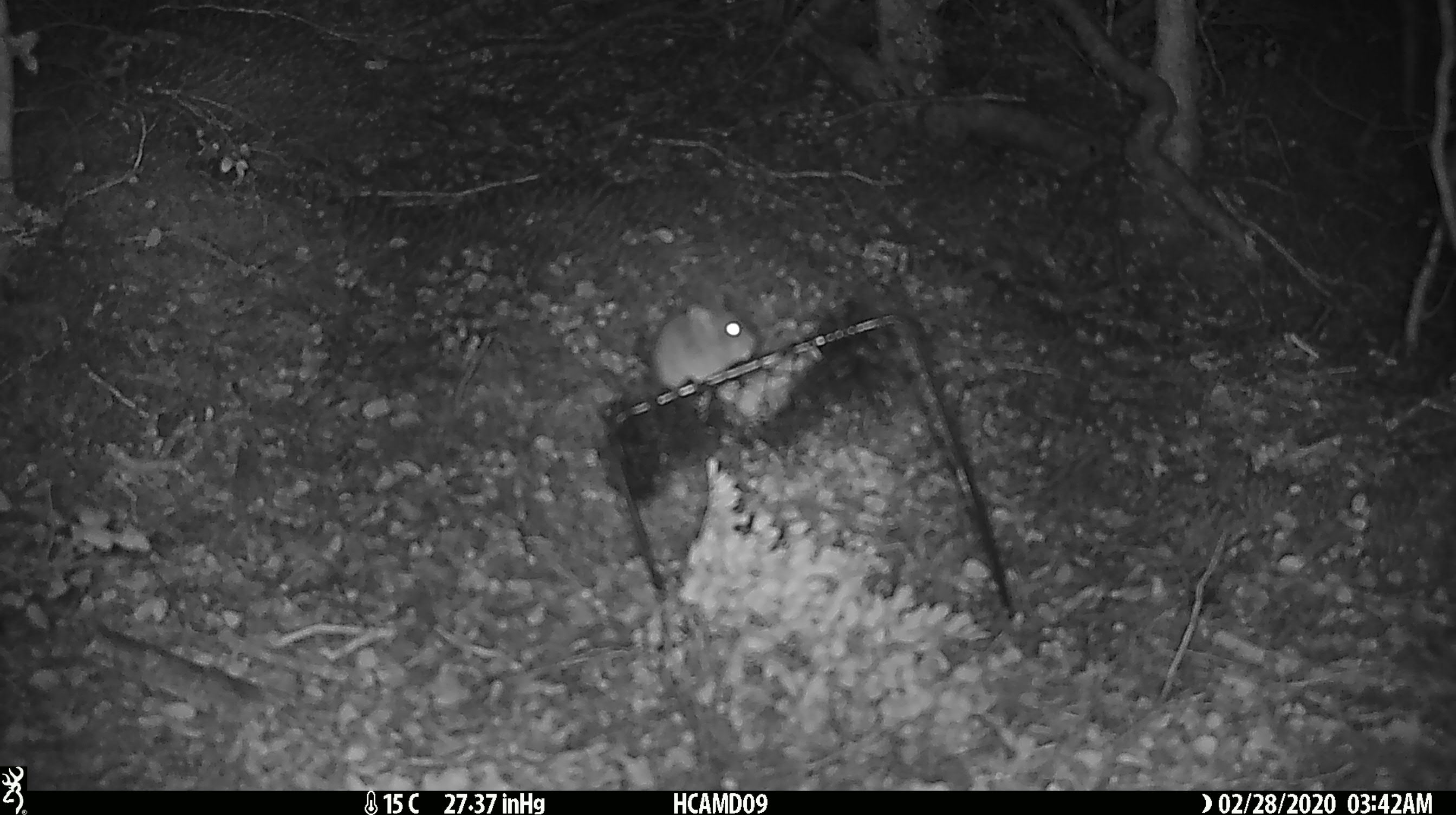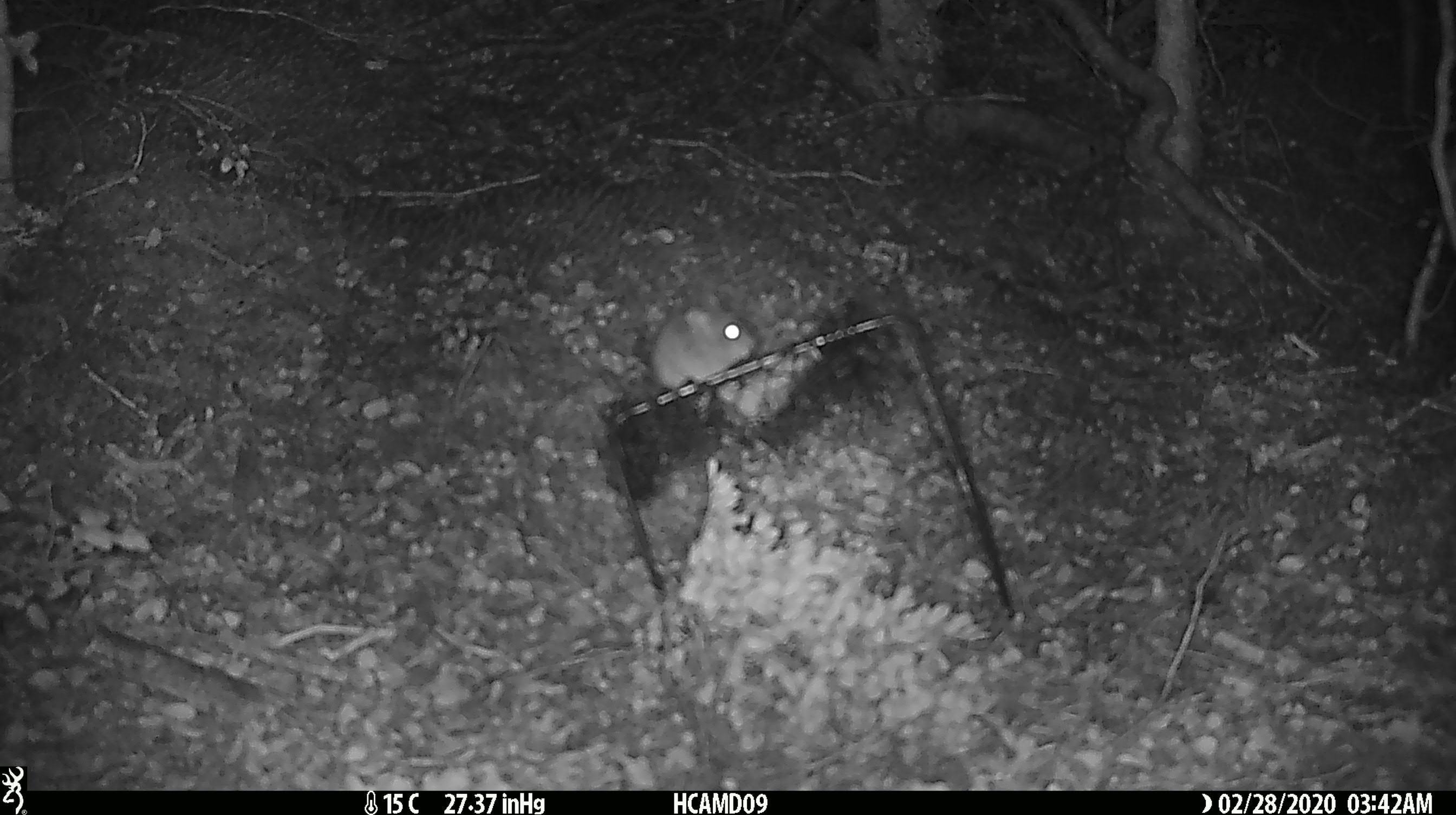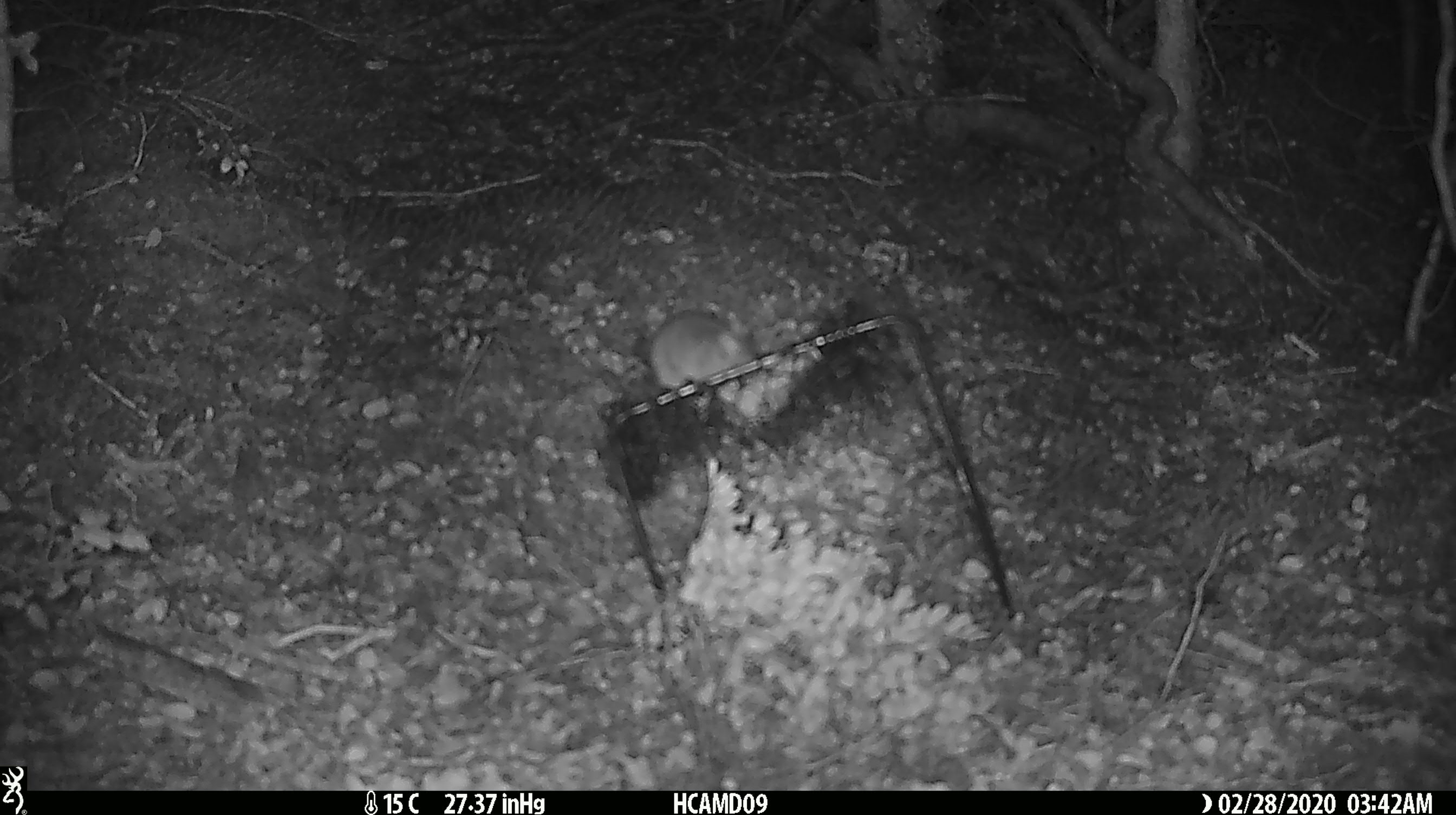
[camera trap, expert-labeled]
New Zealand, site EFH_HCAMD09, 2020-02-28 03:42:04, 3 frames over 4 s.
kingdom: Animalia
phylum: Chordata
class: Mammalia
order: Rodentia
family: Muridae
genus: Mus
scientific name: Mus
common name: mouse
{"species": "mouse (Mus)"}